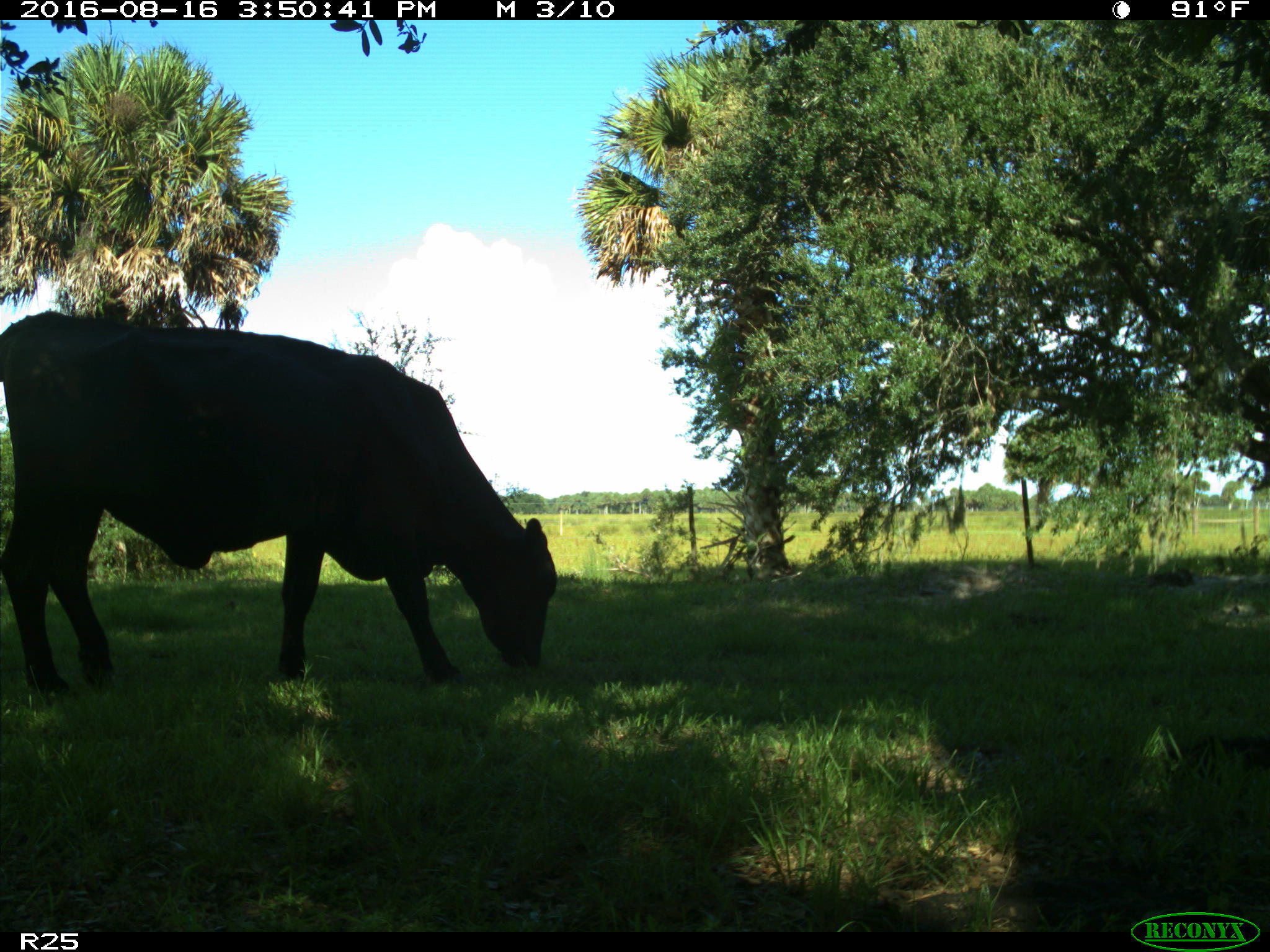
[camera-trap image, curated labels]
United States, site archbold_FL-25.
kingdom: Animalia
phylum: Chordata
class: Mammalia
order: Artiodactyla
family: Bovidae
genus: Bos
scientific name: Bos taurus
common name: domestic cow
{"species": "Bos taurus (domestic cow)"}